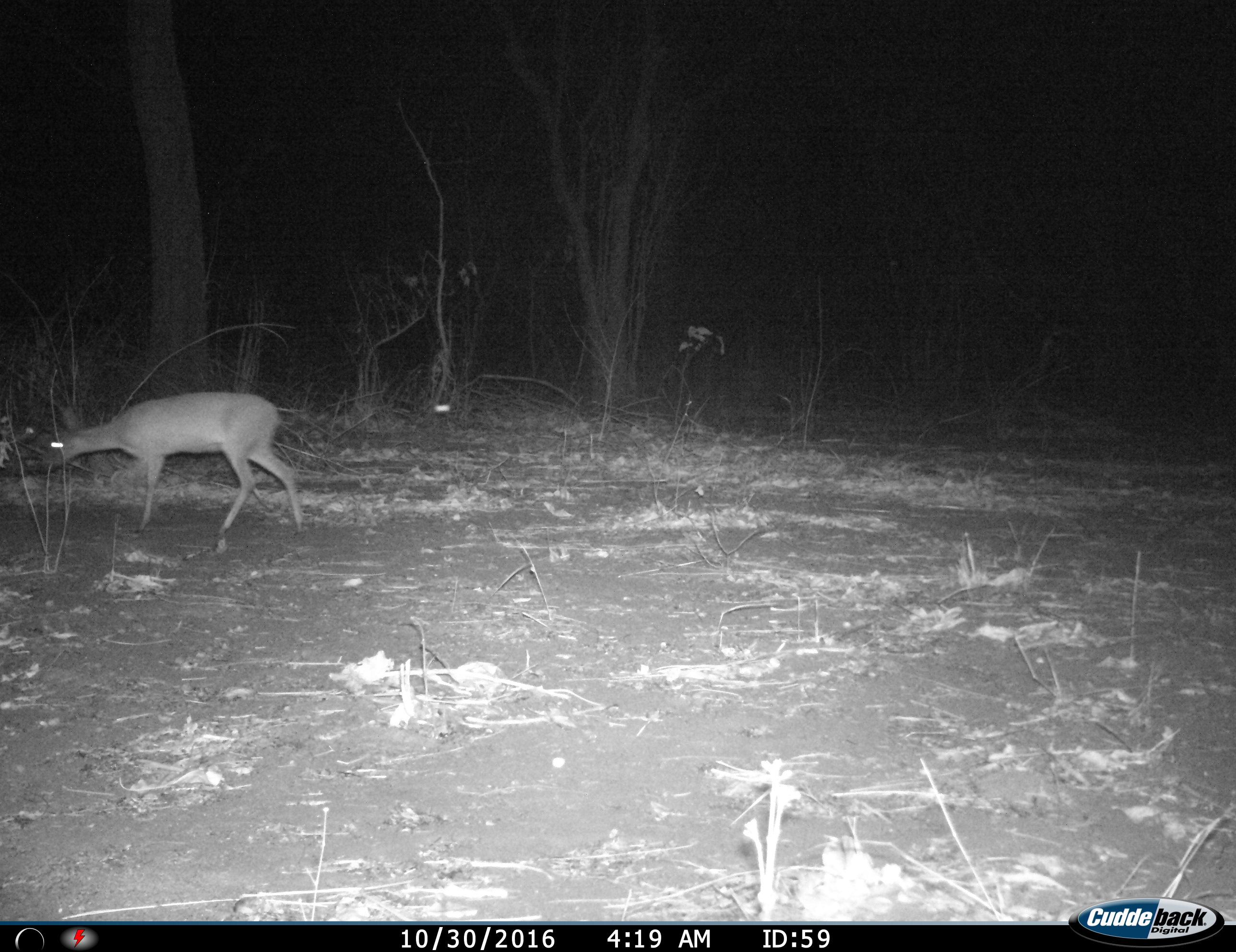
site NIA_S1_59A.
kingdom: Animalia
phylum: Chordata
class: Mammalia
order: Artiodactyla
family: Bovidae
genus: Sylvicapra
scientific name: Sylvicapra grimmia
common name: common duiker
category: duikercommongrey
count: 1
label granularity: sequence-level